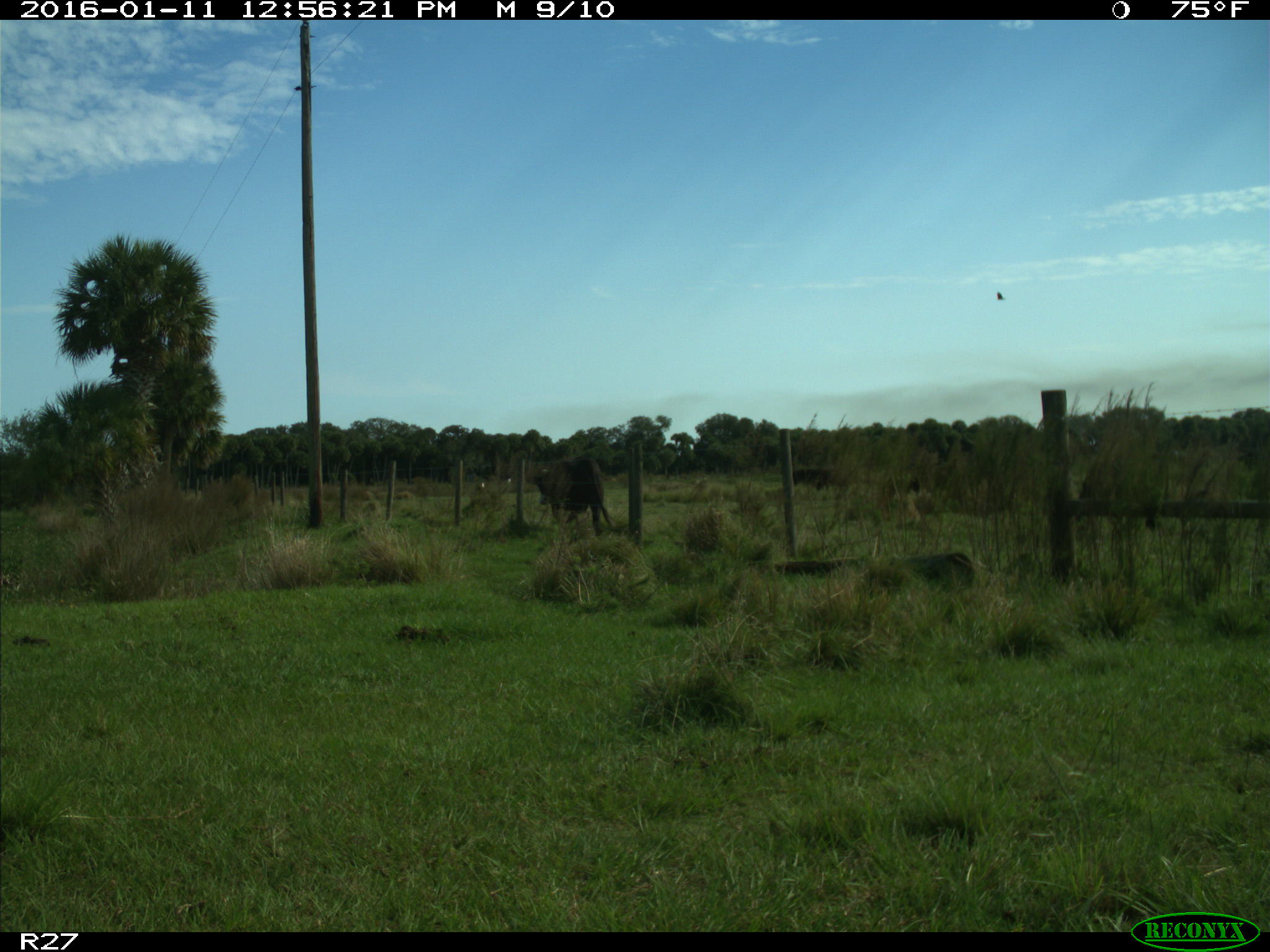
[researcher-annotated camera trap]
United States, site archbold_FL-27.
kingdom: Animalia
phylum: Chordata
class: Mammalia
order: Artiodactyla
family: Bovidae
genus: Bos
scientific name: Bos taurus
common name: domestic cow